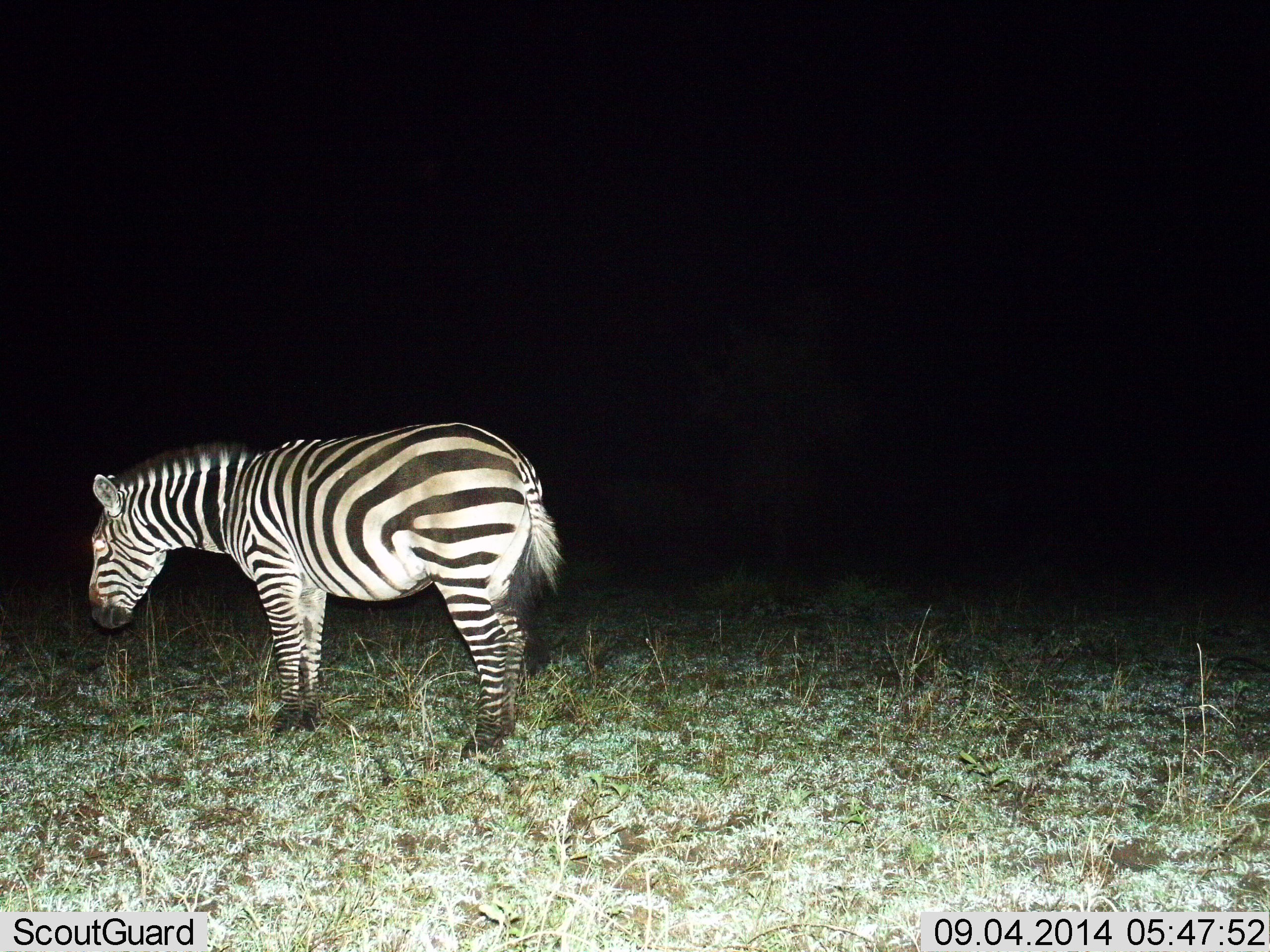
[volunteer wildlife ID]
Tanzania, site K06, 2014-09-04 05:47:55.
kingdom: Animalia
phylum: Chordata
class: Mammalia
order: Perissodactyla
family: Equidae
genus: Equus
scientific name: Equus quagga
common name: plains zebra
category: zebra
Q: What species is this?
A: Zebra (plains zebra) (Equus quagga).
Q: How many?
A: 1.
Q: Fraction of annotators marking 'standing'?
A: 100%.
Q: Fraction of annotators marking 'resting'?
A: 0%.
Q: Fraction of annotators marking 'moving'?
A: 0%.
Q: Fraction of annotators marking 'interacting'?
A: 0%.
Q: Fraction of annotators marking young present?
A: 0%.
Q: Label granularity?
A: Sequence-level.